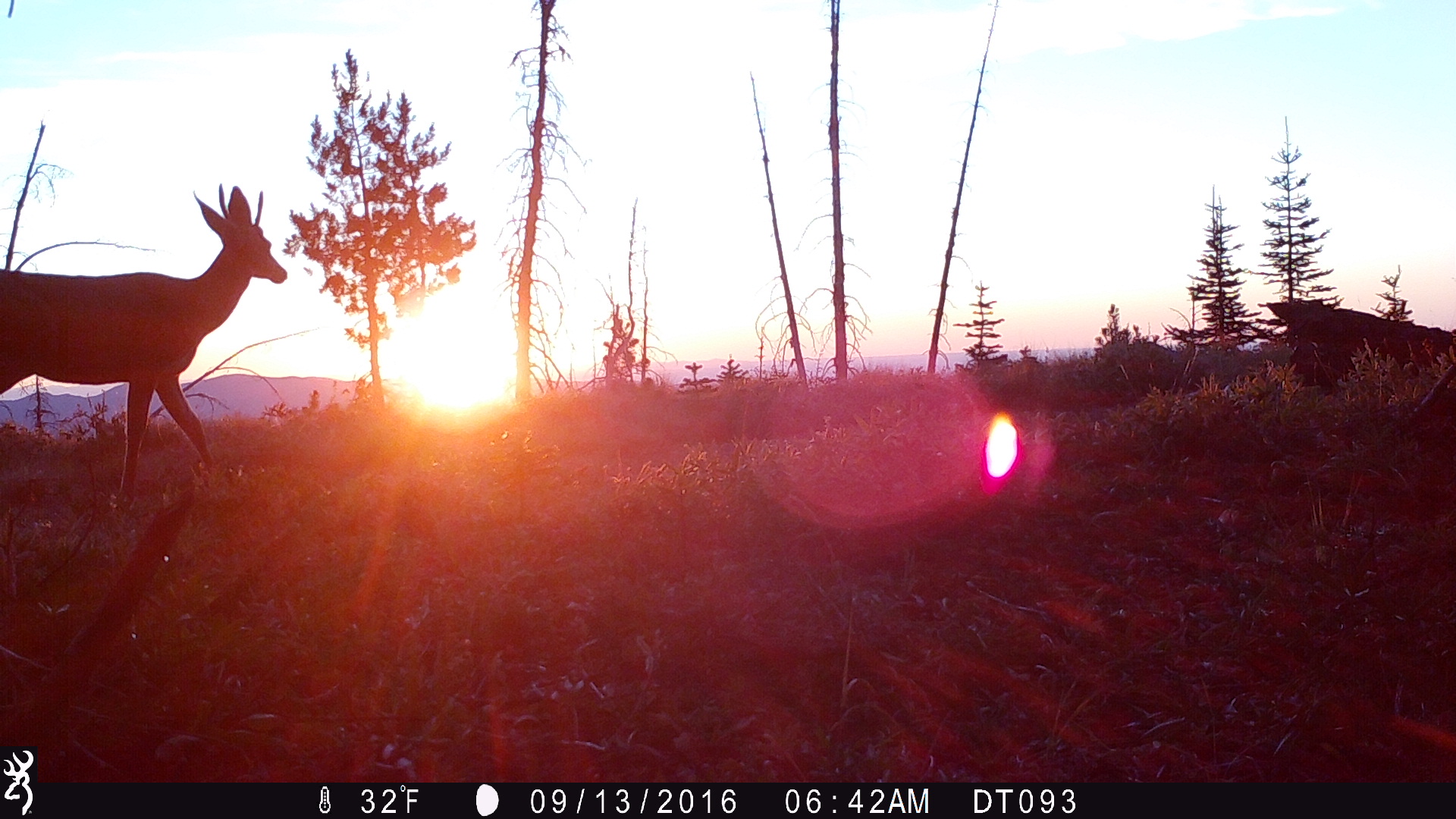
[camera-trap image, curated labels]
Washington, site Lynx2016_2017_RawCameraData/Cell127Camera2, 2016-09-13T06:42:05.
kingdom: Animalia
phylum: Chordata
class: Mammalia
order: Artiodactyla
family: Cervidae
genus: Odocoileus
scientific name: Odocoileus hemionus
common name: mule deer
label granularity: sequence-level